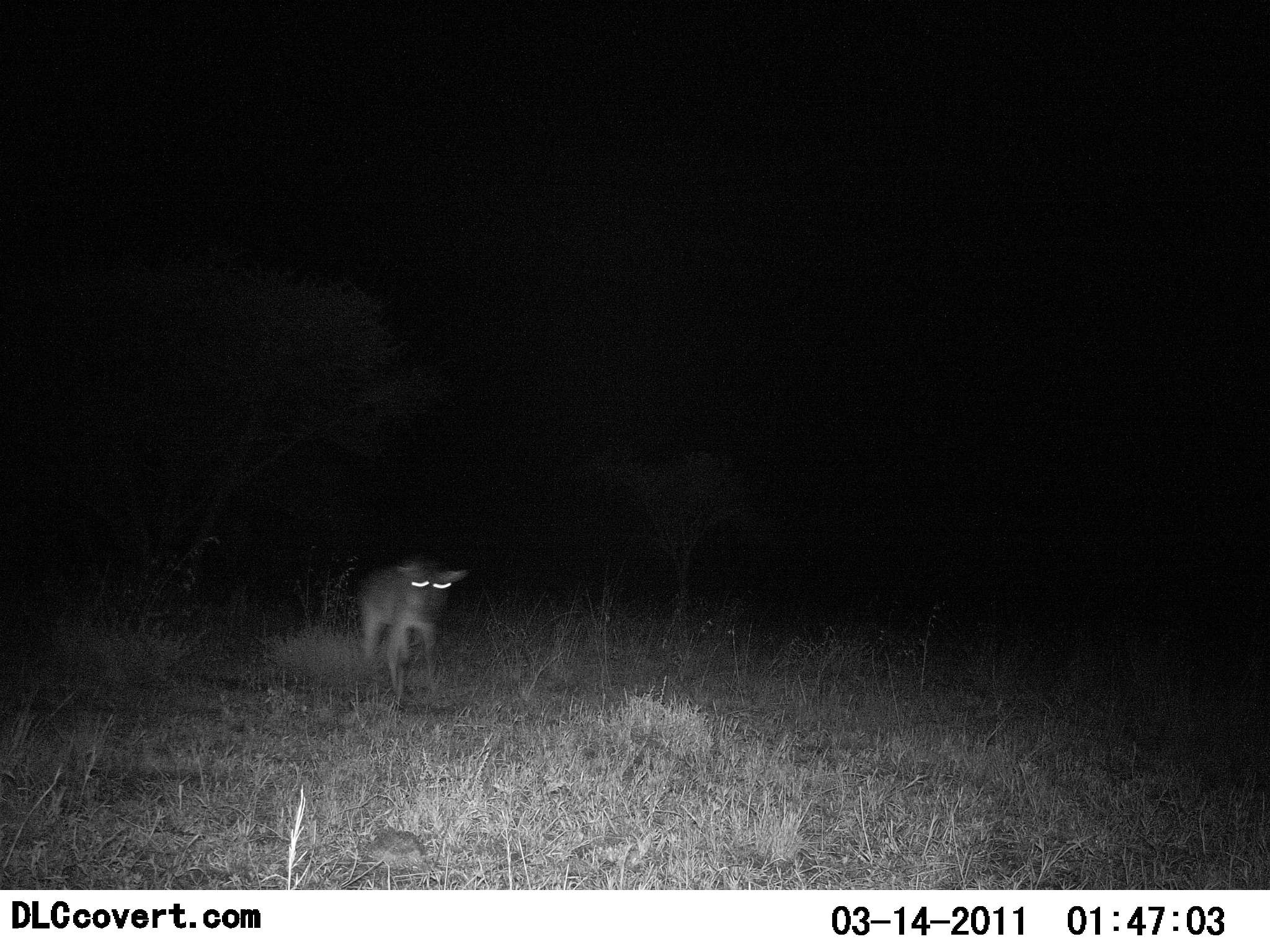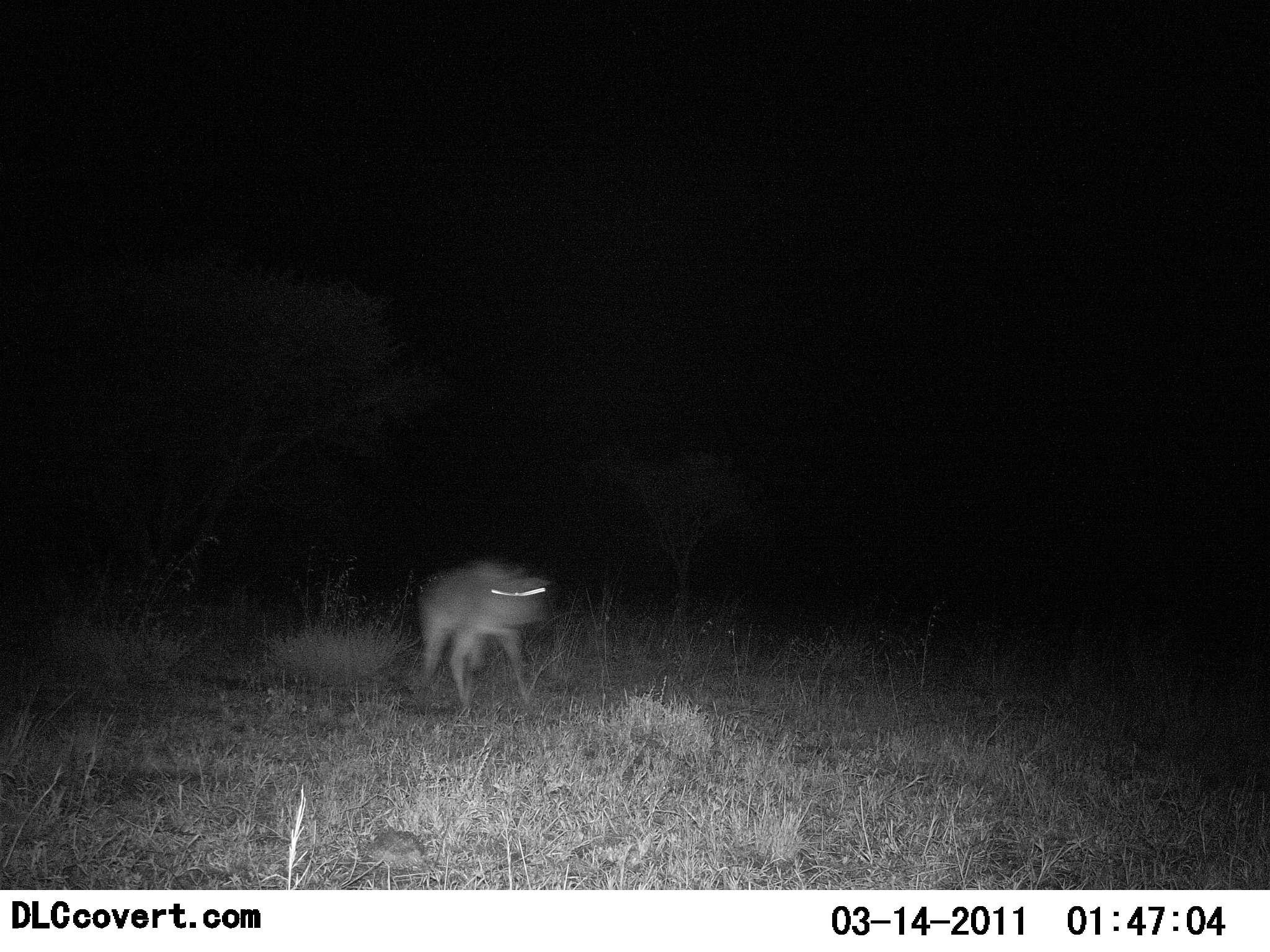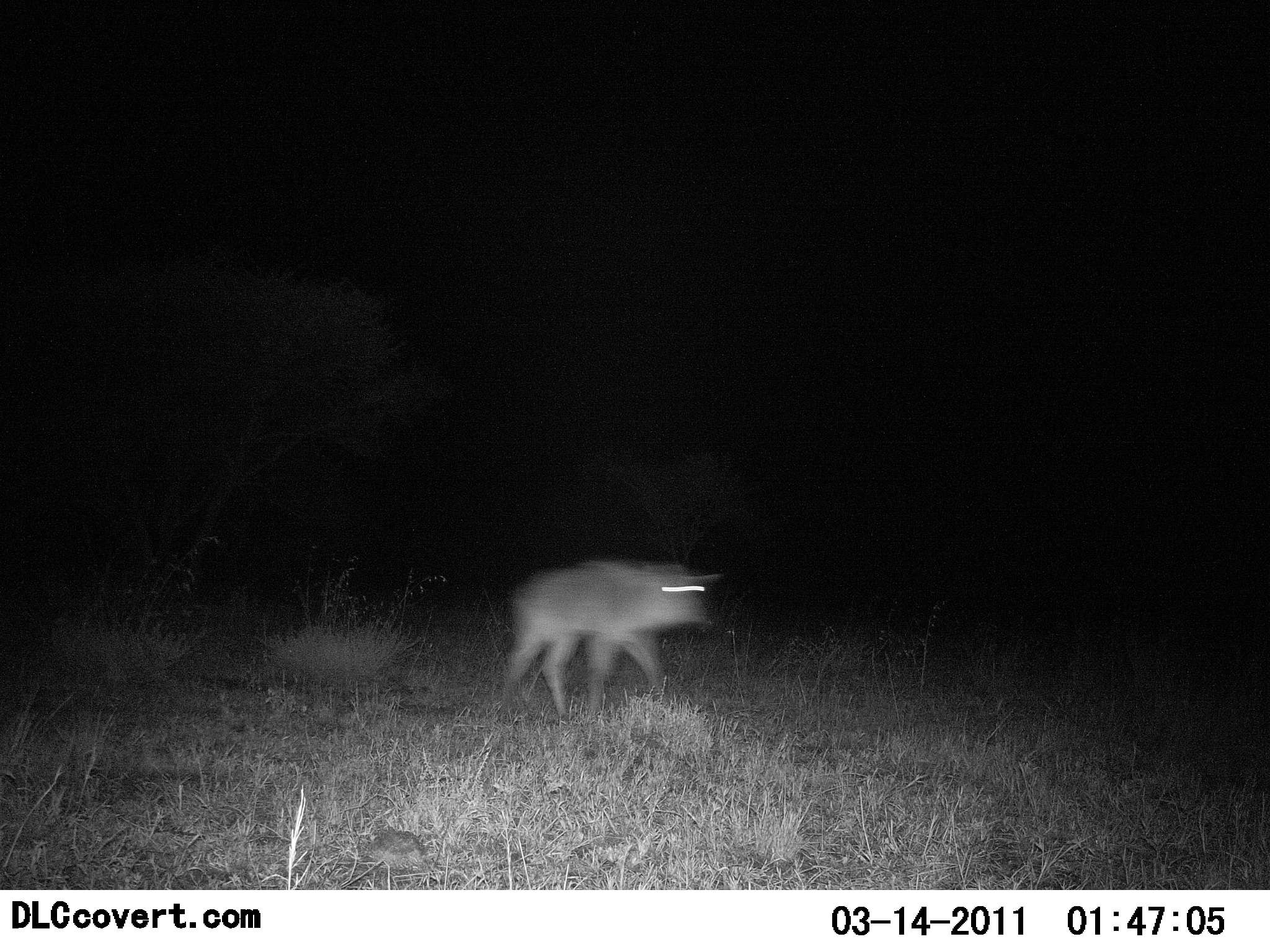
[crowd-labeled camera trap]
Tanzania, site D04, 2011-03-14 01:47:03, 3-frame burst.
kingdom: Animalia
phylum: Chordata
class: Mammalia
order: Carnivora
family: Hyaenidae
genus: Crocuta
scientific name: Crocuta crocuta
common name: spotted hyena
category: hyenaspotted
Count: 1.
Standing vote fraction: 0%.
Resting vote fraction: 0%.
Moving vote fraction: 100%.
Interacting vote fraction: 0%.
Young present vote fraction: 0%.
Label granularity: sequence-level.